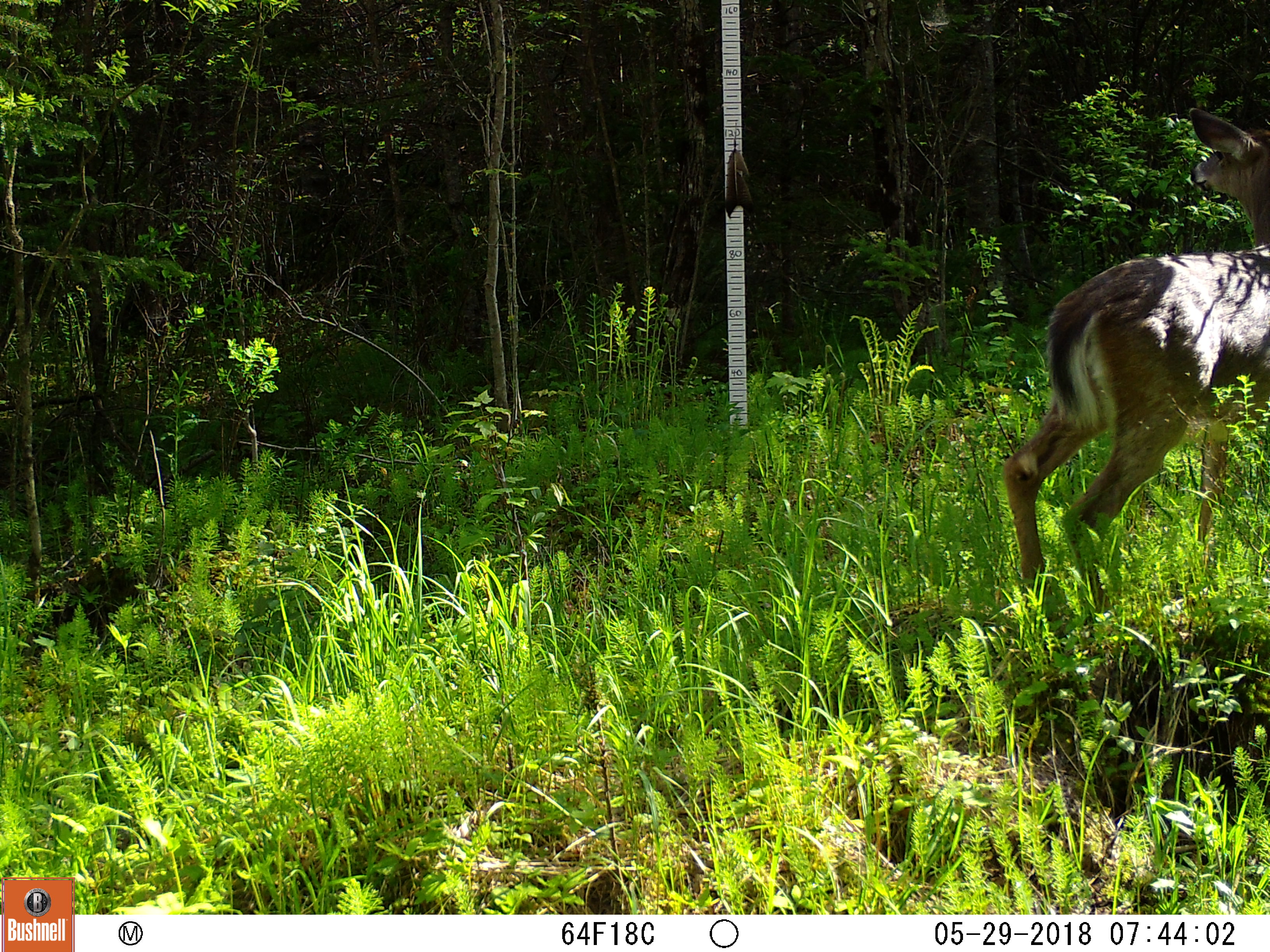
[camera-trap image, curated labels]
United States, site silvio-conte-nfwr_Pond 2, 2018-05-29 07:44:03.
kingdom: Animalia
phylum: Chordata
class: Mammalia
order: Artiodactyla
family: Cervidae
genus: Odocoileus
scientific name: Odocoileus virginianus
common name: white-tailed deer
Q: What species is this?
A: White-tailed deer (Odocoileus virginianus).